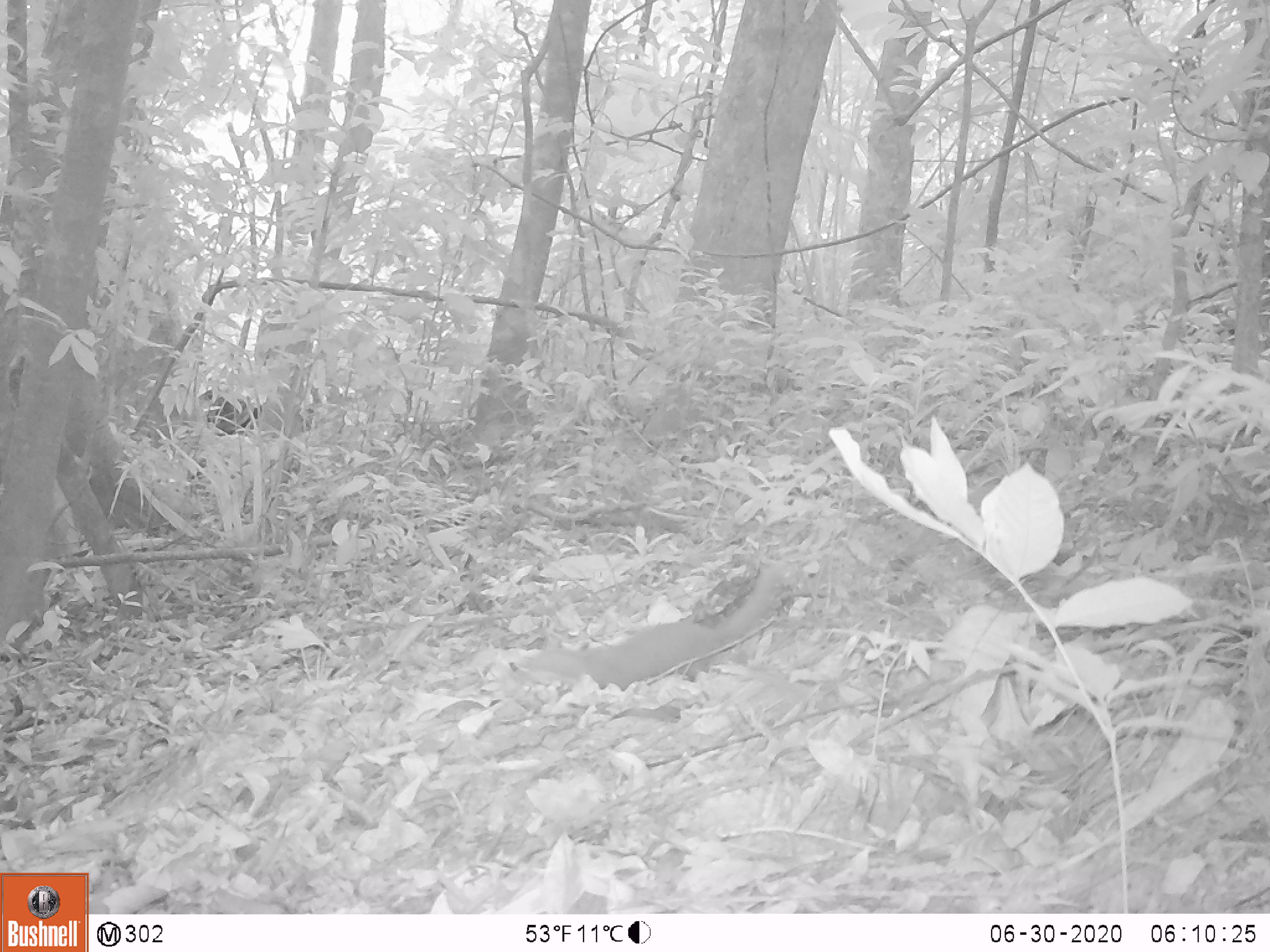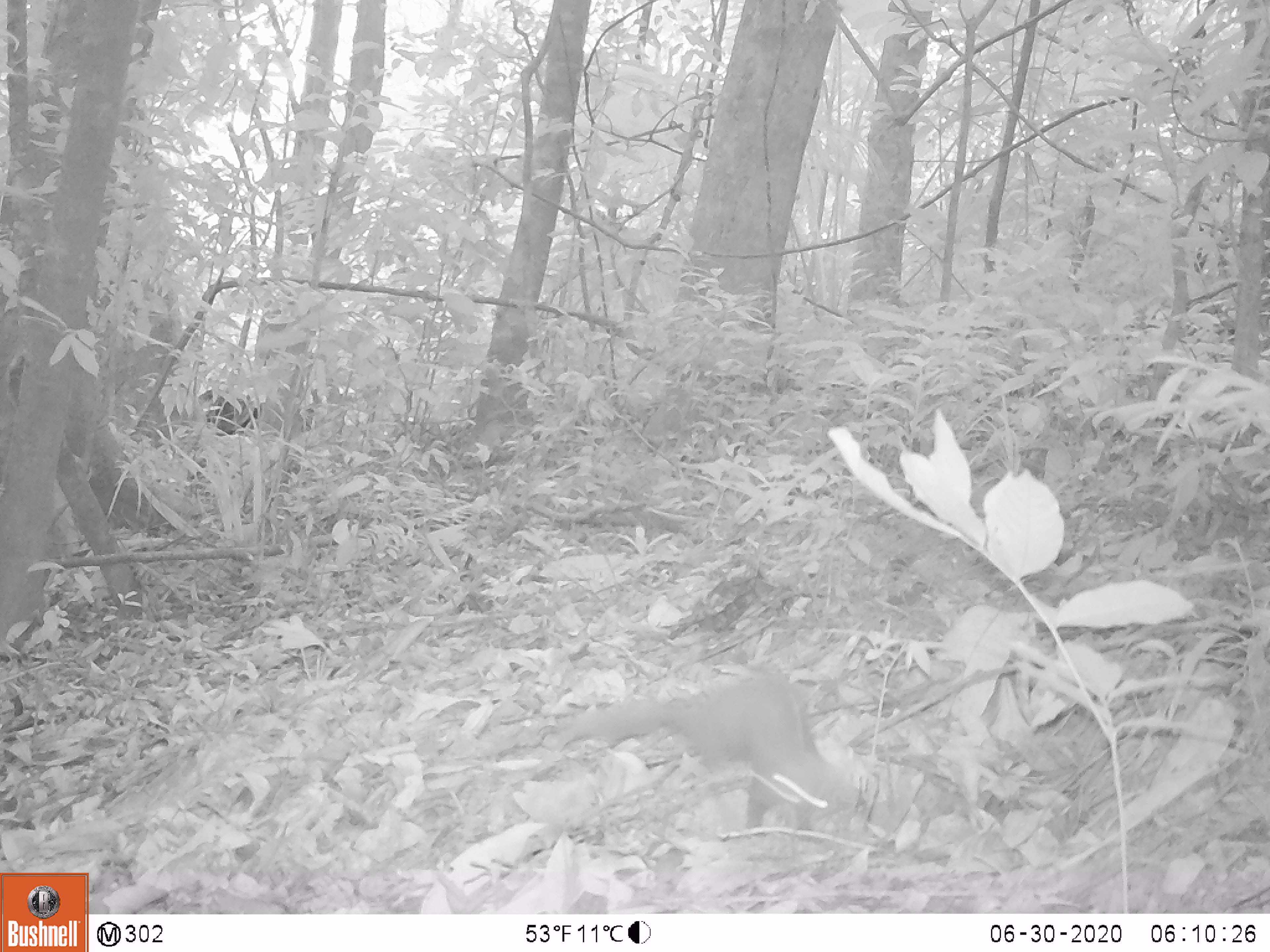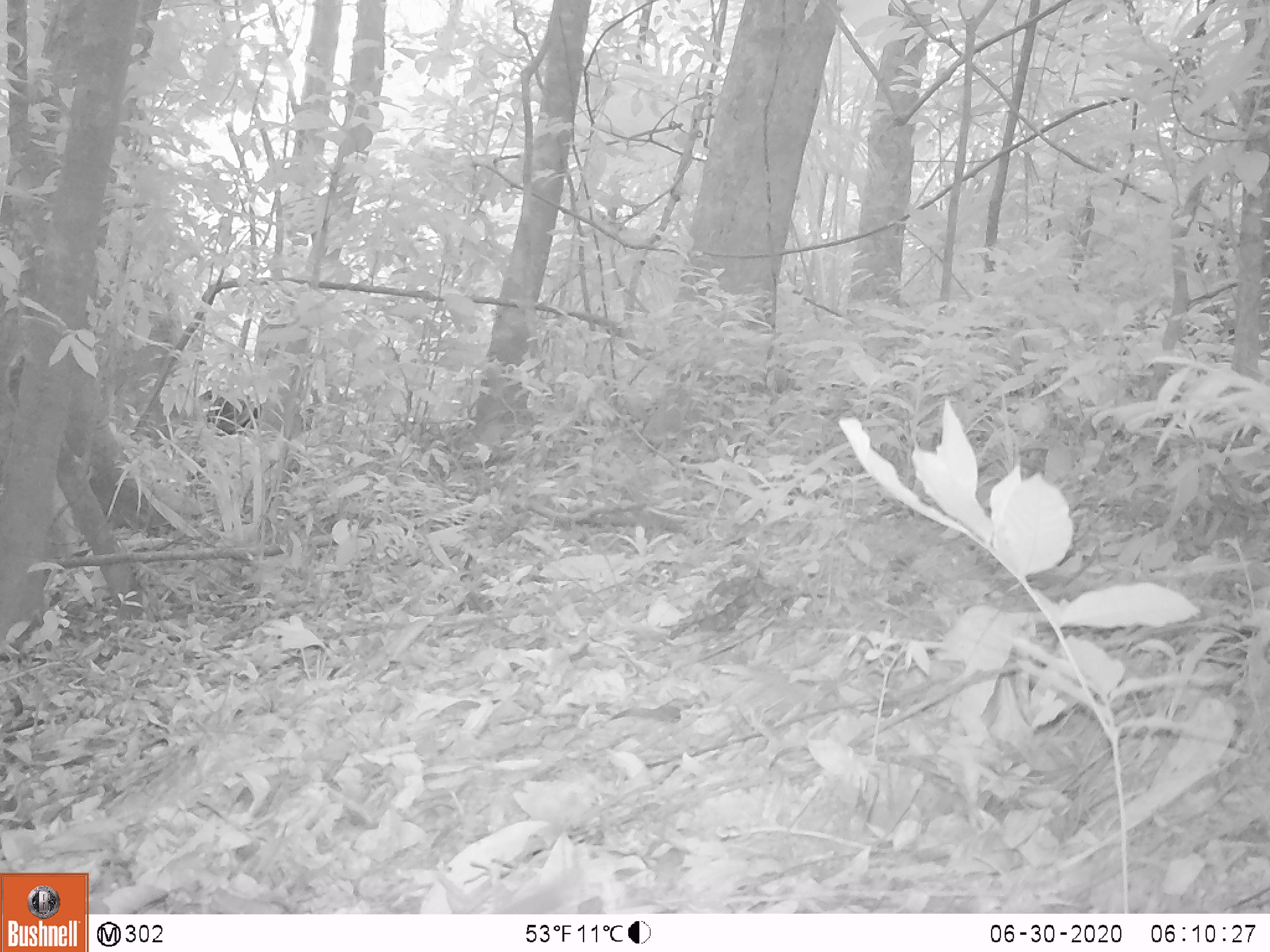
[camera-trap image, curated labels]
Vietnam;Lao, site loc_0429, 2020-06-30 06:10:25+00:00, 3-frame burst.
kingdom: Animalia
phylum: Chordata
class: Mammalia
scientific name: Mammalia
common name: mammal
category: unidentified small mammal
Unidentified small mammal (mammal) (Mammalia). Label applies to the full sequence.